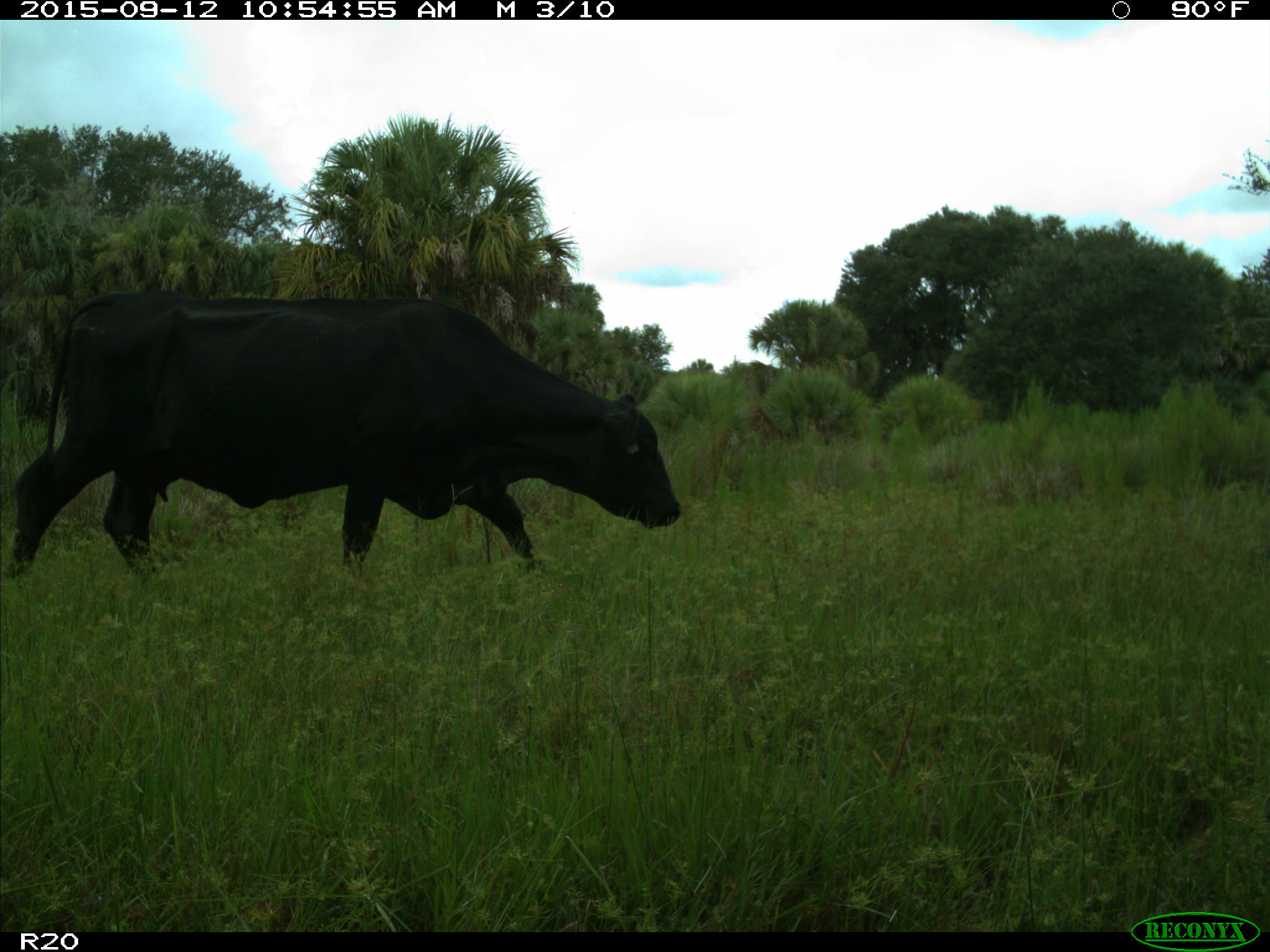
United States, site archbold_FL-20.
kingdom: Animalia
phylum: Chordata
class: Mammalia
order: Artiodactyla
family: Bovidae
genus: Bos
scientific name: Bos taurus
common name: domestic cow